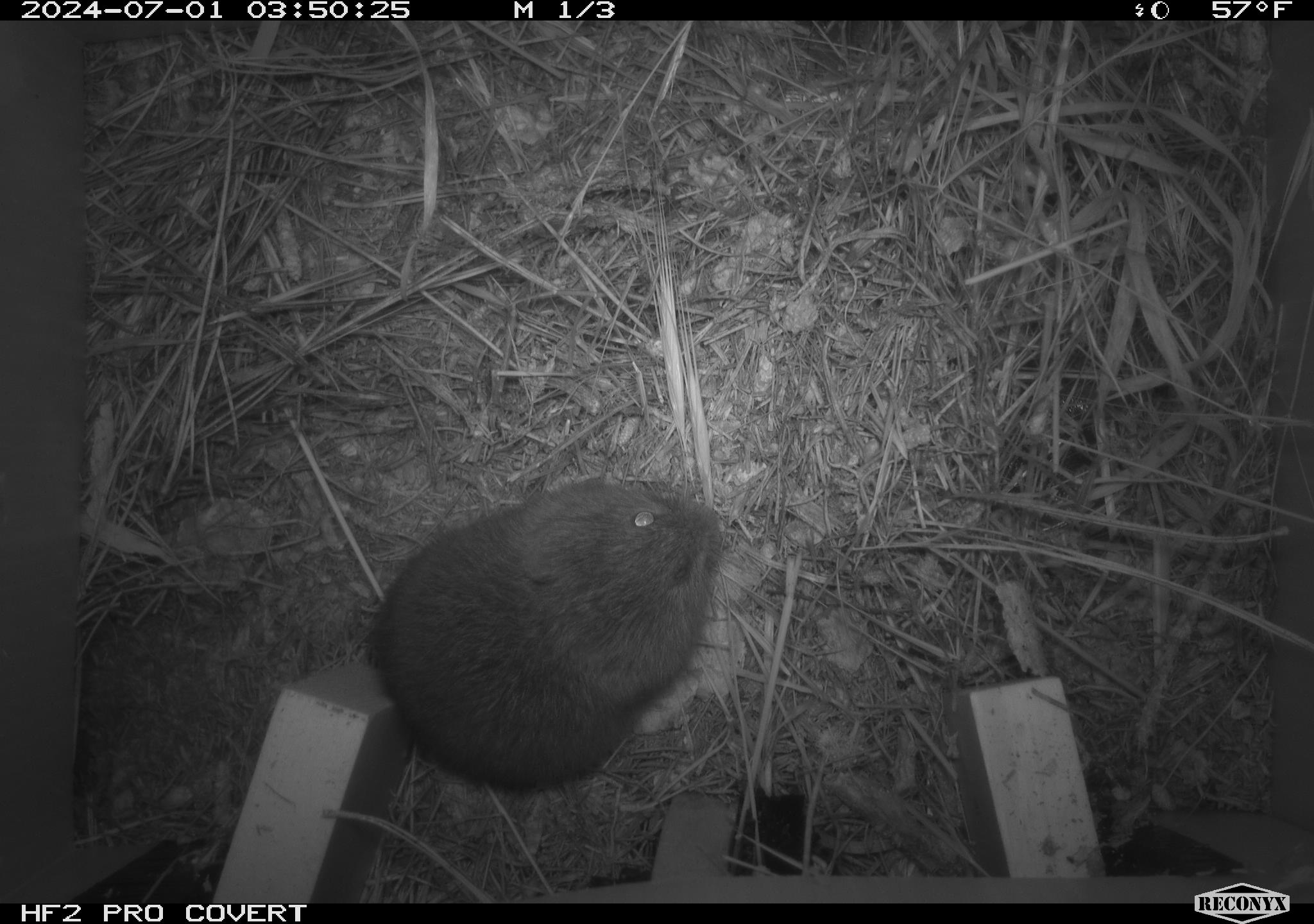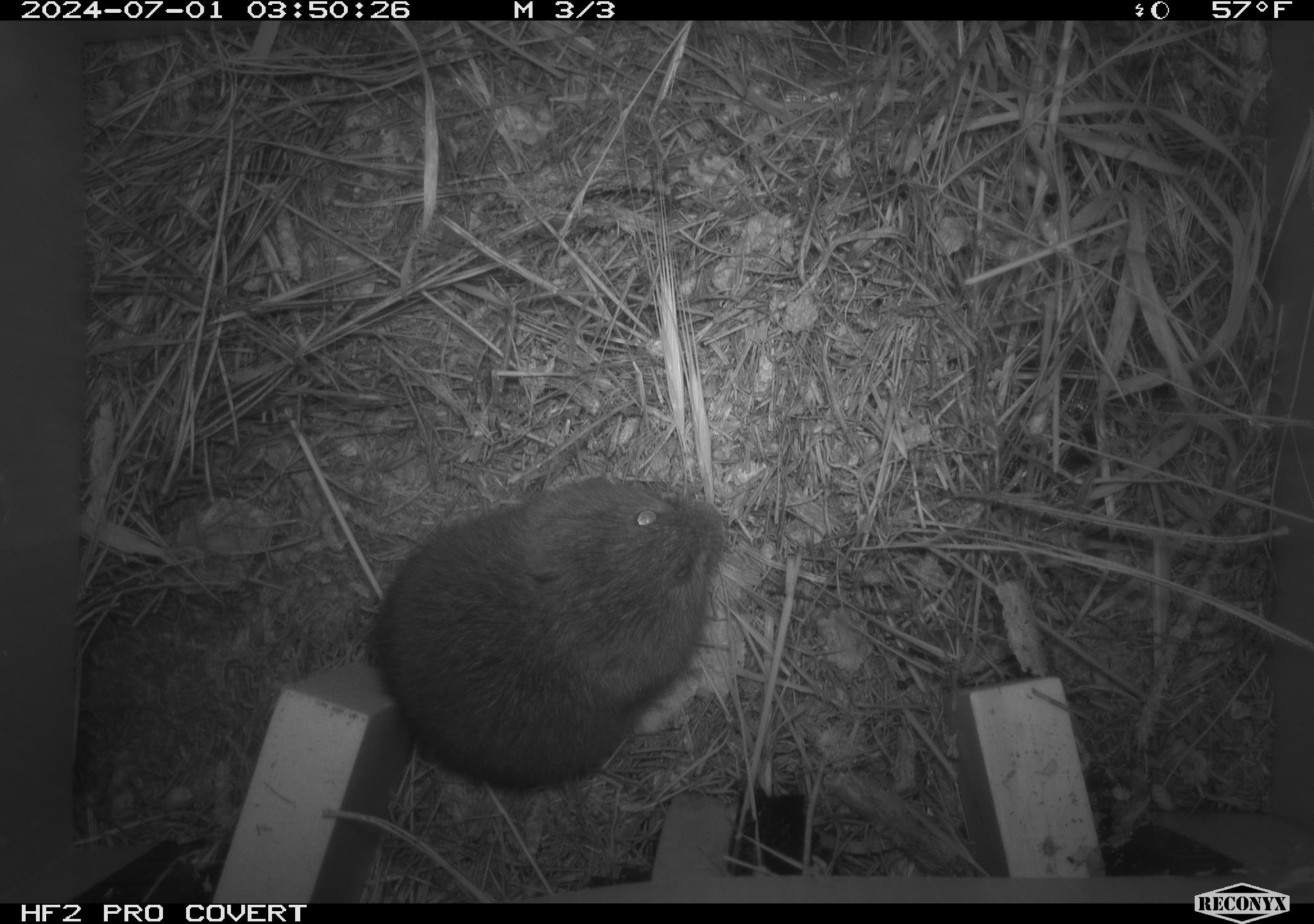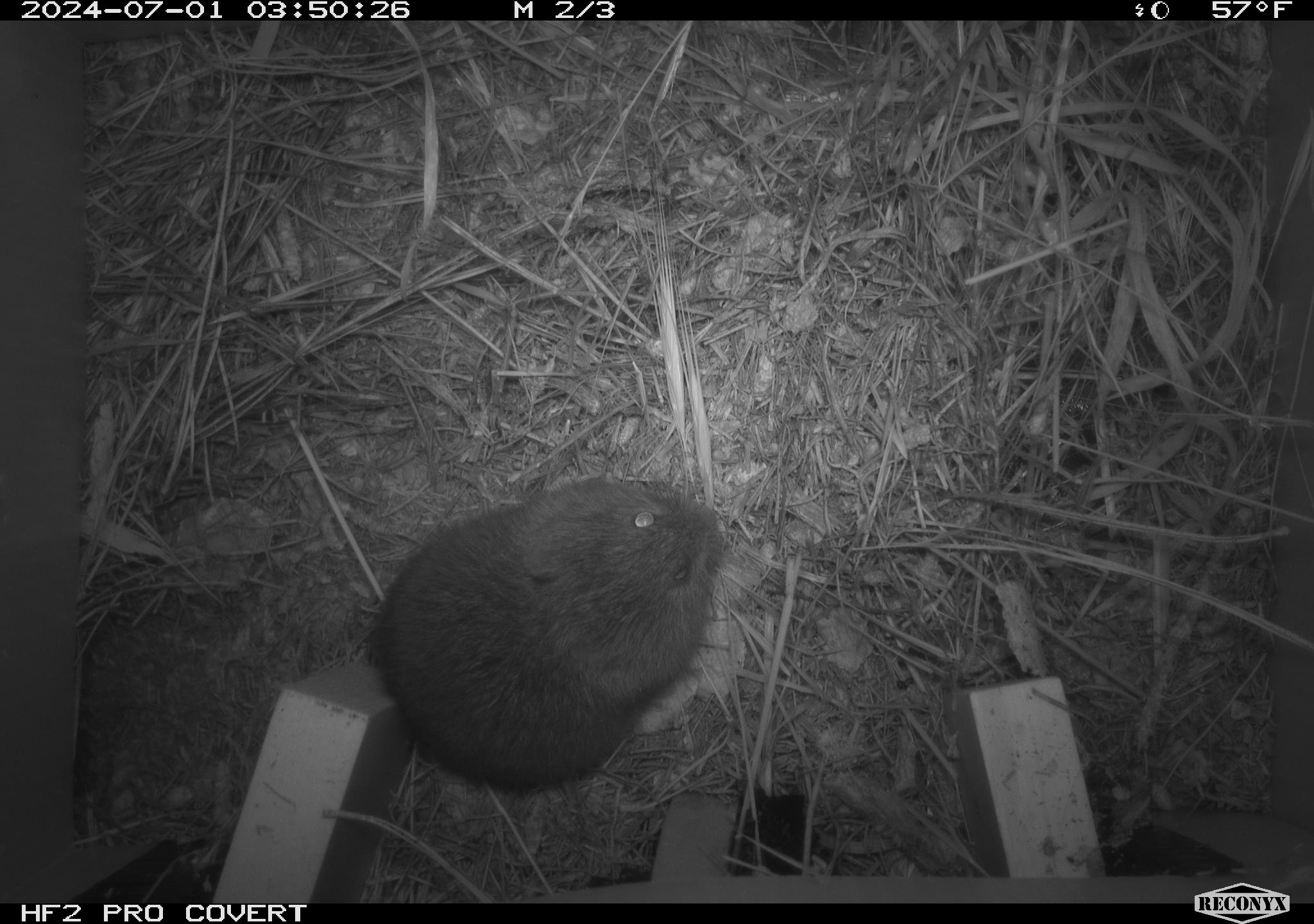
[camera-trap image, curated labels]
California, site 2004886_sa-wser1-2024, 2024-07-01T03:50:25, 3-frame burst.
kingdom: Animalia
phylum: Chordata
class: Mammalia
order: Rodentia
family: Cricetidae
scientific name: Arvicolinae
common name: voles, lemmings, and muskrats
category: arvicolinae subfamily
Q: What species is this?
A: Arvicolinae subfamily (voles, lemmings, and muskrats) (Arvicolinae).